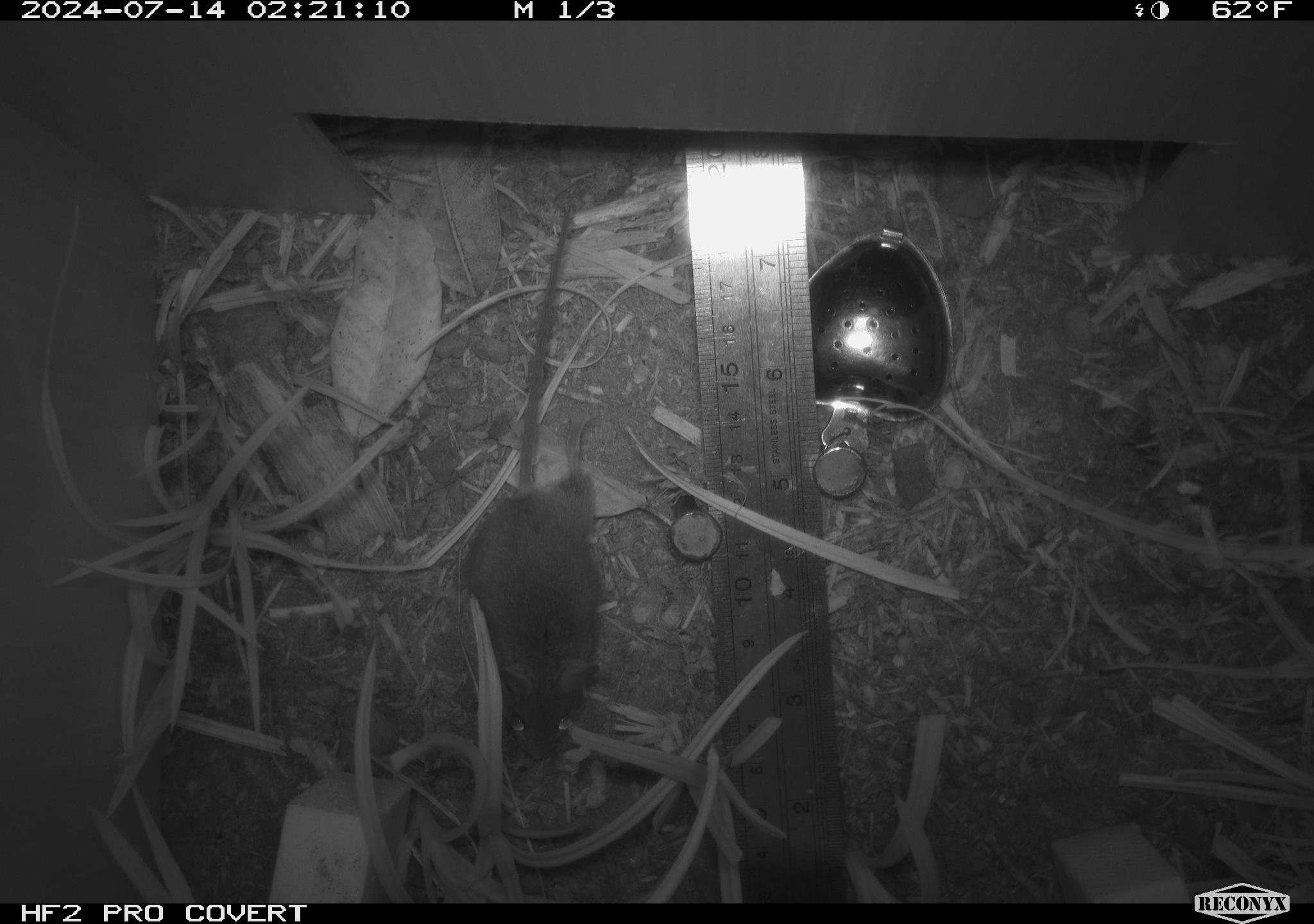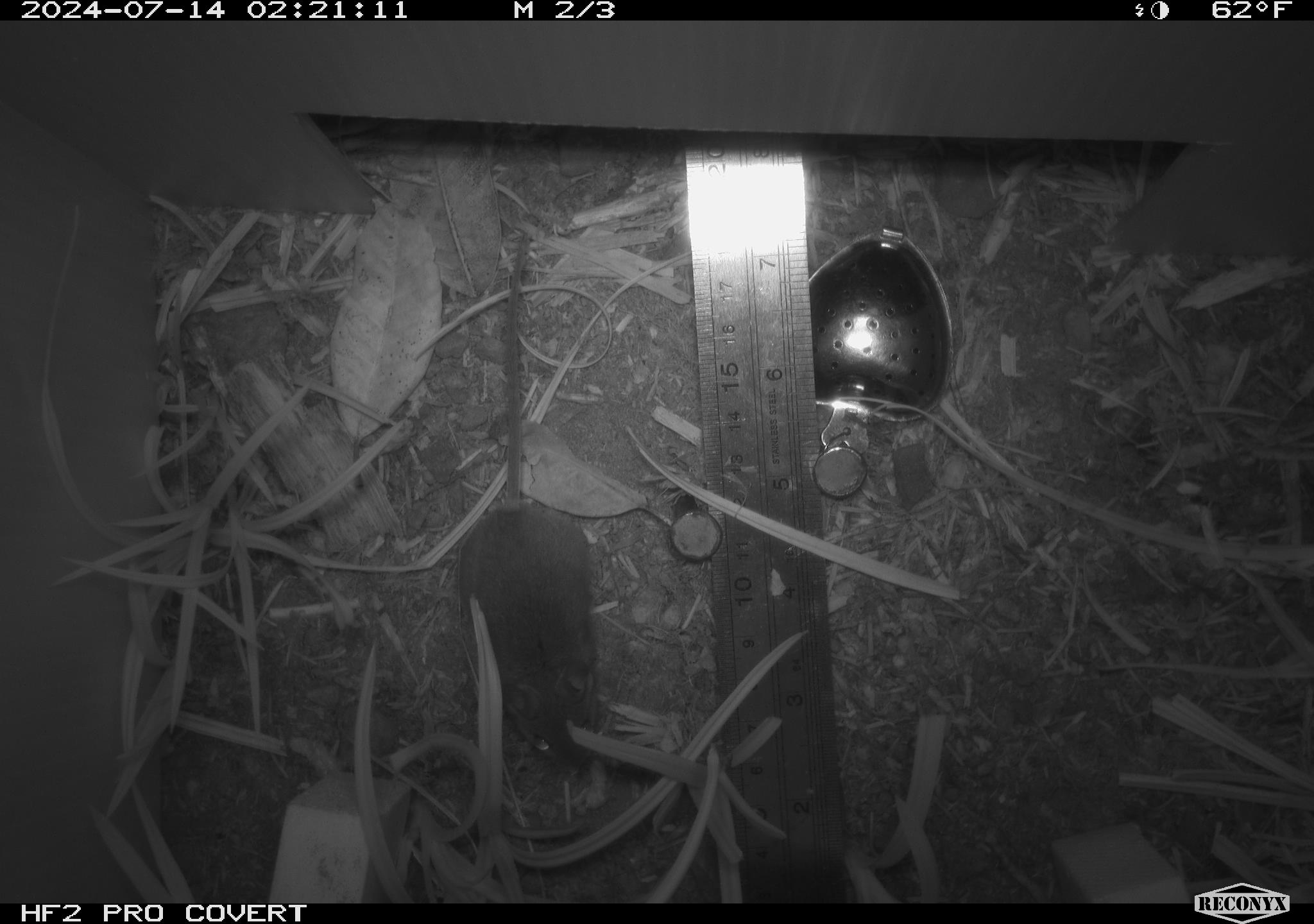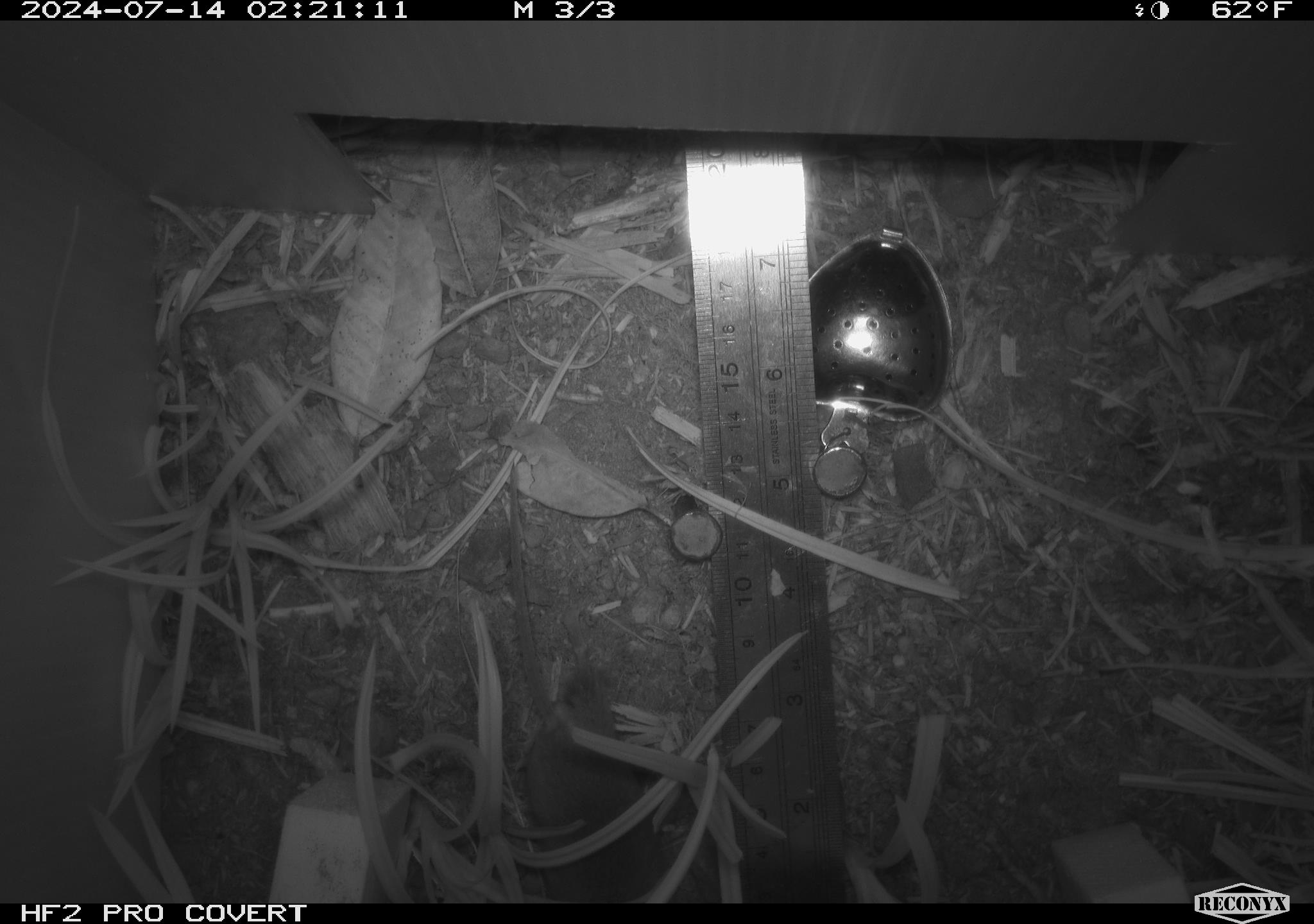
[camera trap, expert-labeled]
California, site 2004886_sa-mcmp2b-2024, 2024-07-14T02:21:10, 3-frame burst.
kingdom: Animalia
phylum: Chordata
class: Mammalia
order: Rodentia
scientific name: Rodentia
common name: mouse species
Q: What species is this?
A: Mouse species (Rodentia).